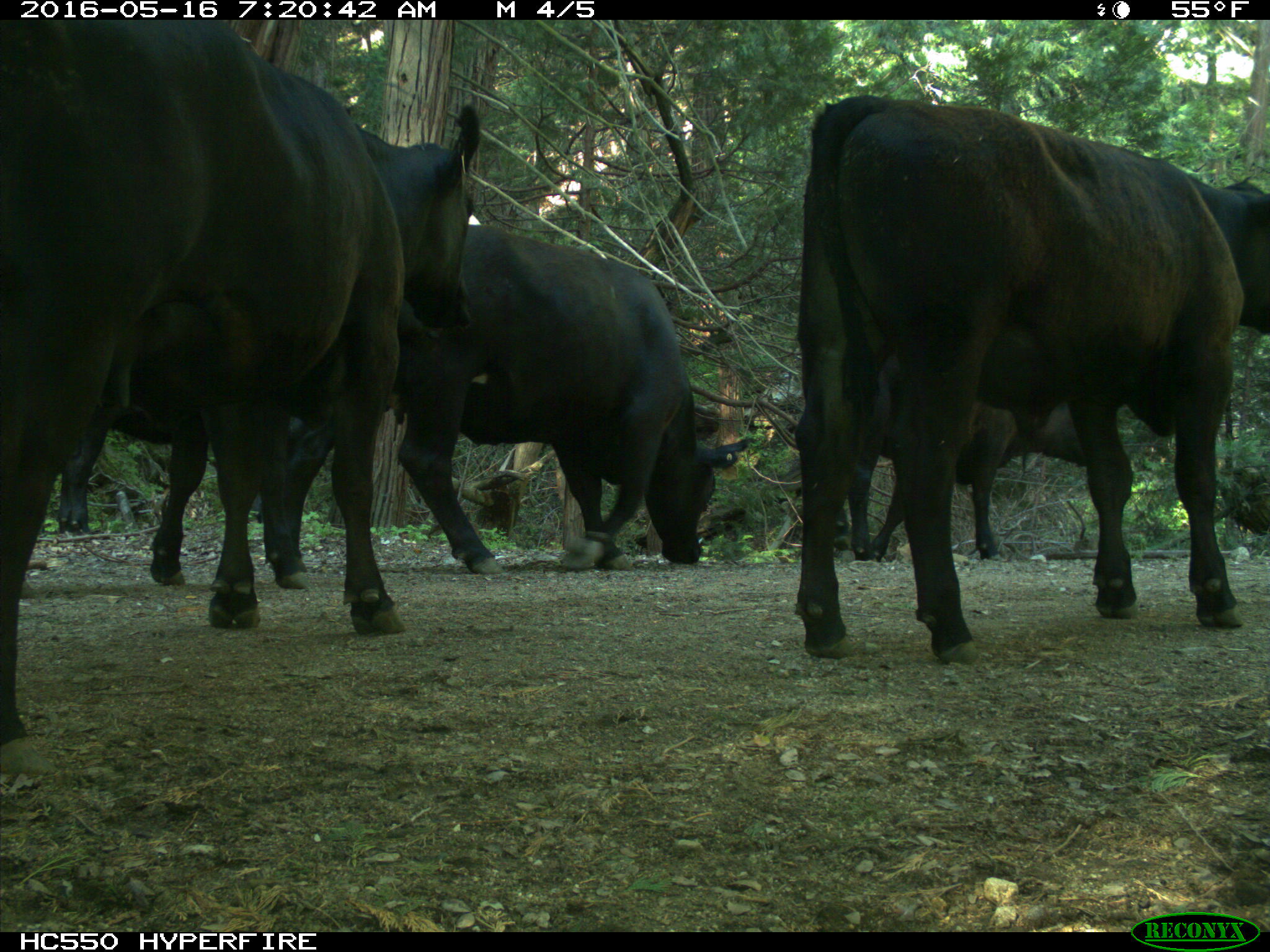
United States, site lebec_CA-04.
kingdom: Animalia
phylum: Chordata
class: Mammalia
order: Artiodactyla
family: Bovidae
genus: Bos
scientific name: Bos taurus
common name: domestic cow